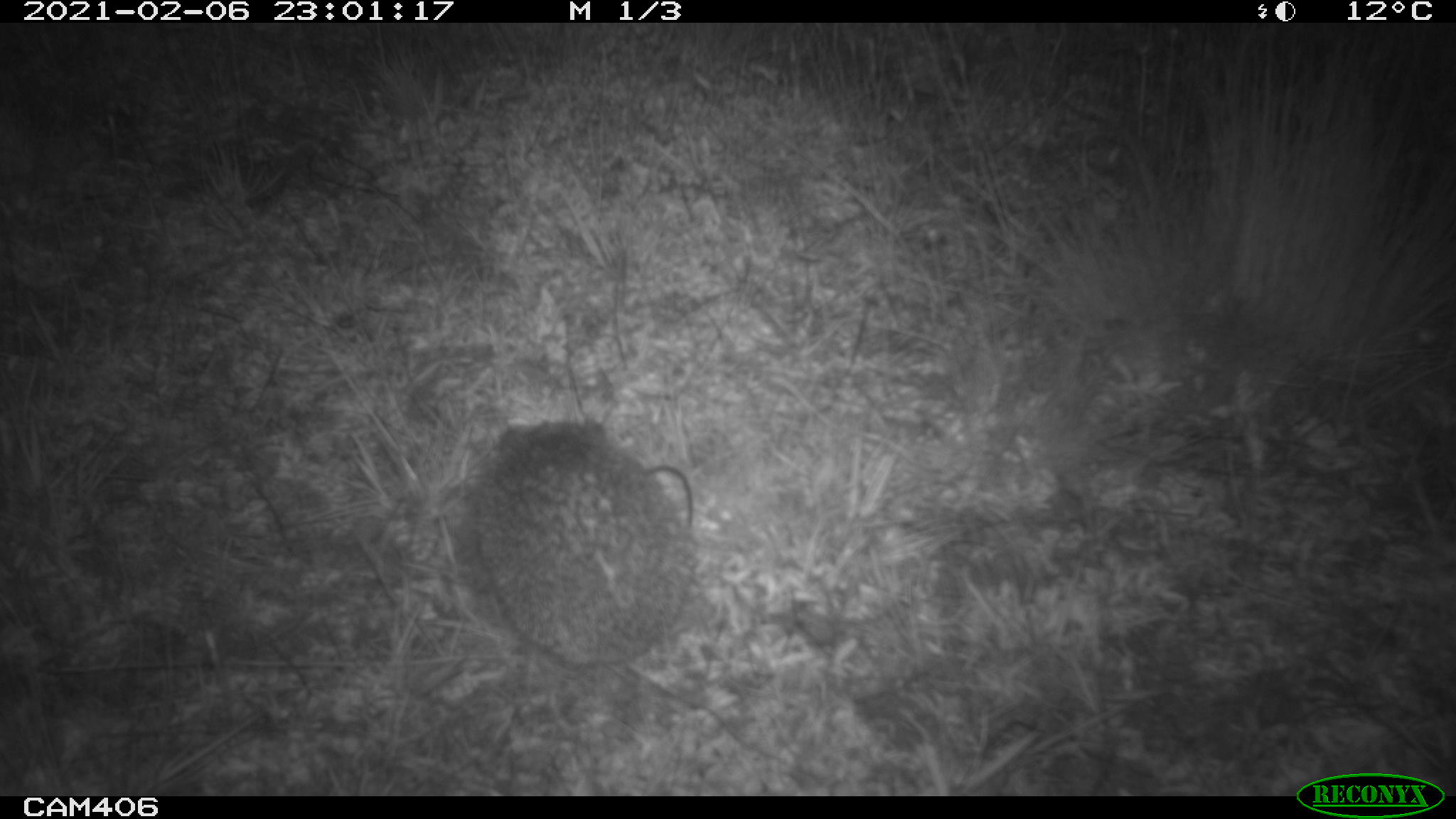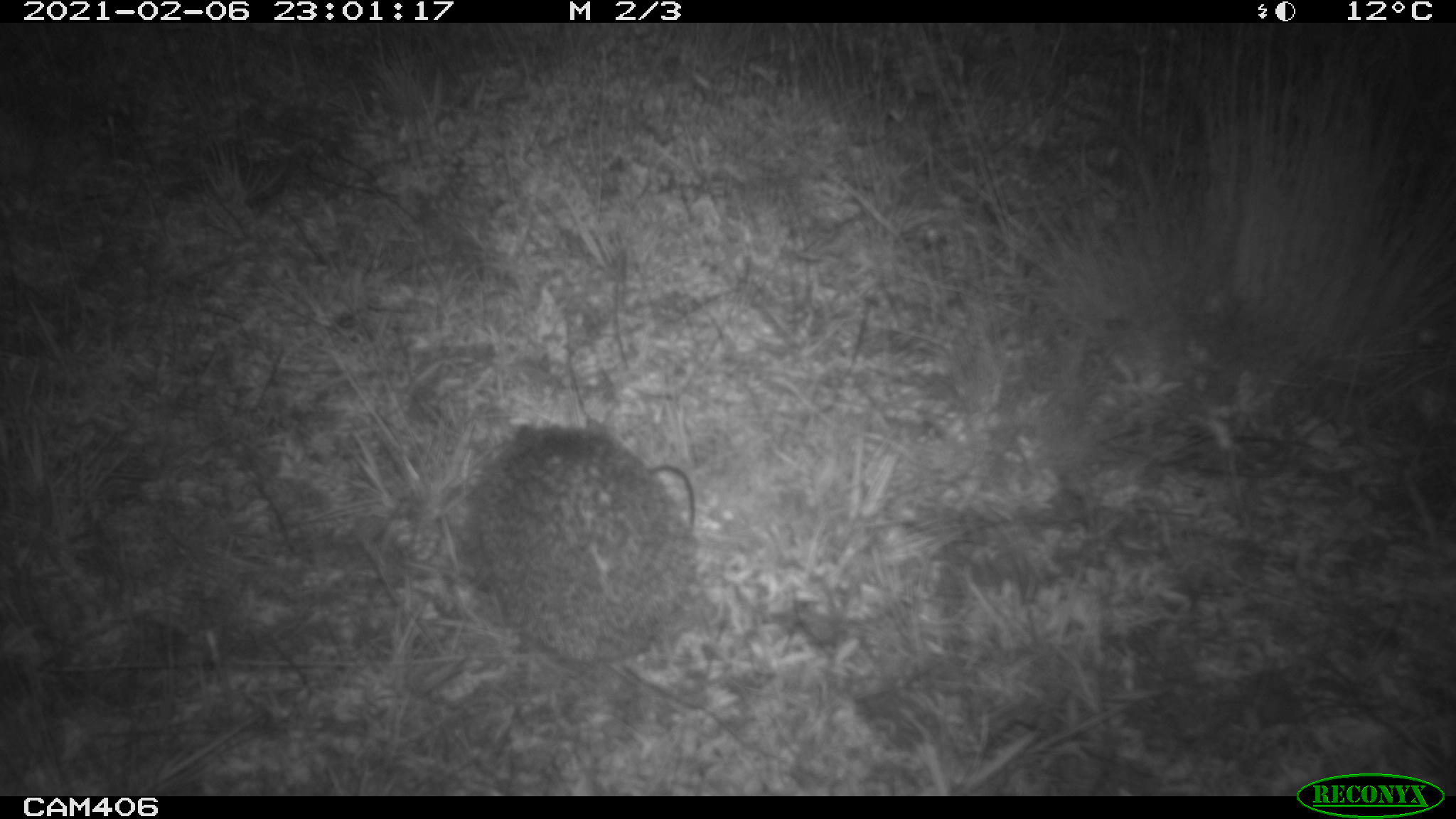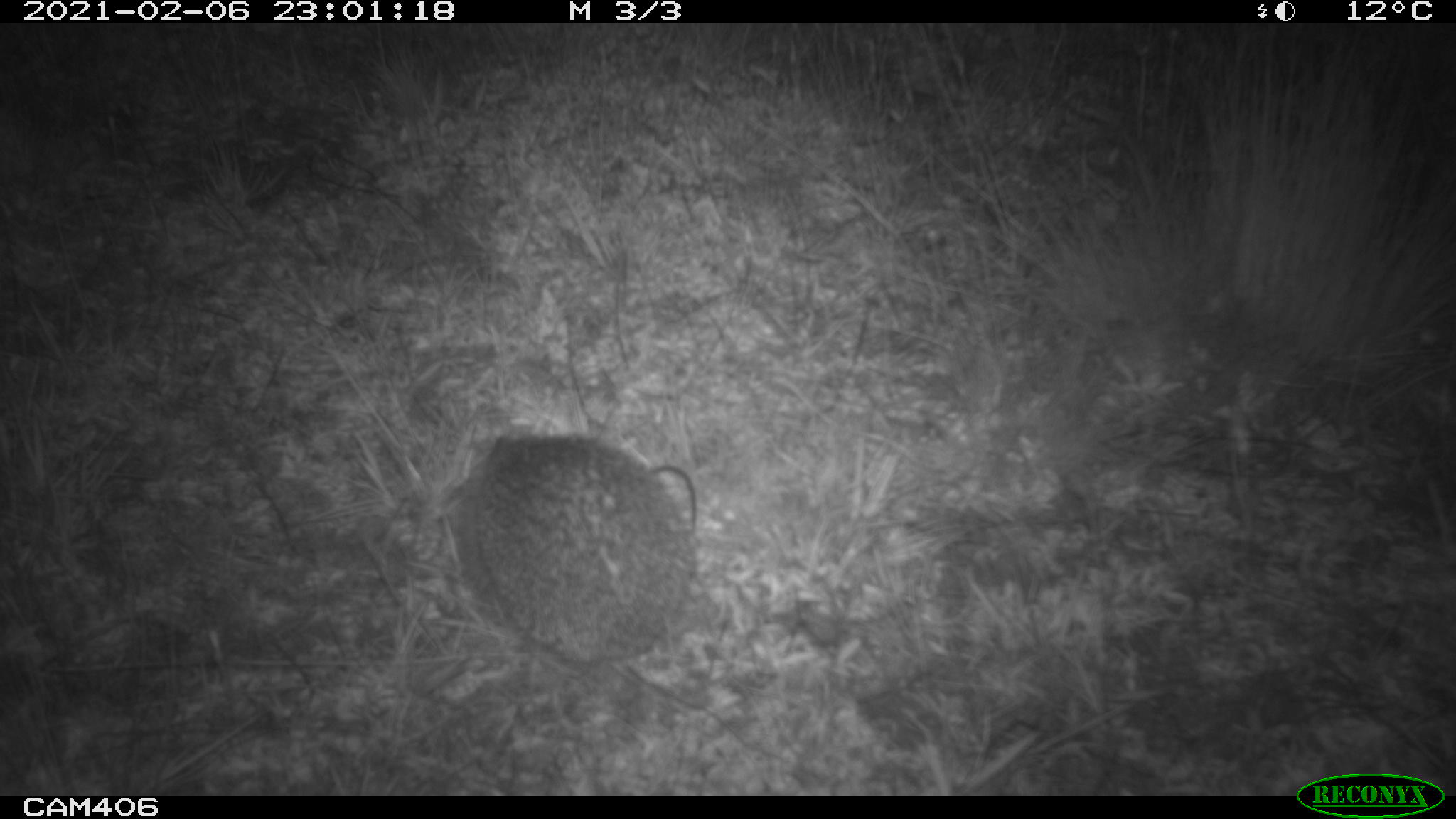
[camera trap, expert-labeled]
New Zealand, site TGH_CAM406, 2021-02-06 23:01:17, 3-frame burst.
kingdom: Animalia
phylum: Chordata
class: Mammalia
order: Eulipotyphla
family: Erinaceidae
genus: Erinaceus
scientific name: Erinaceus europaeus europaeus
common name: european hedgehog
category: hedgehog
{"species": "hedgehog (european hedgehog) (Erinaceus europaeus europaeus)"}